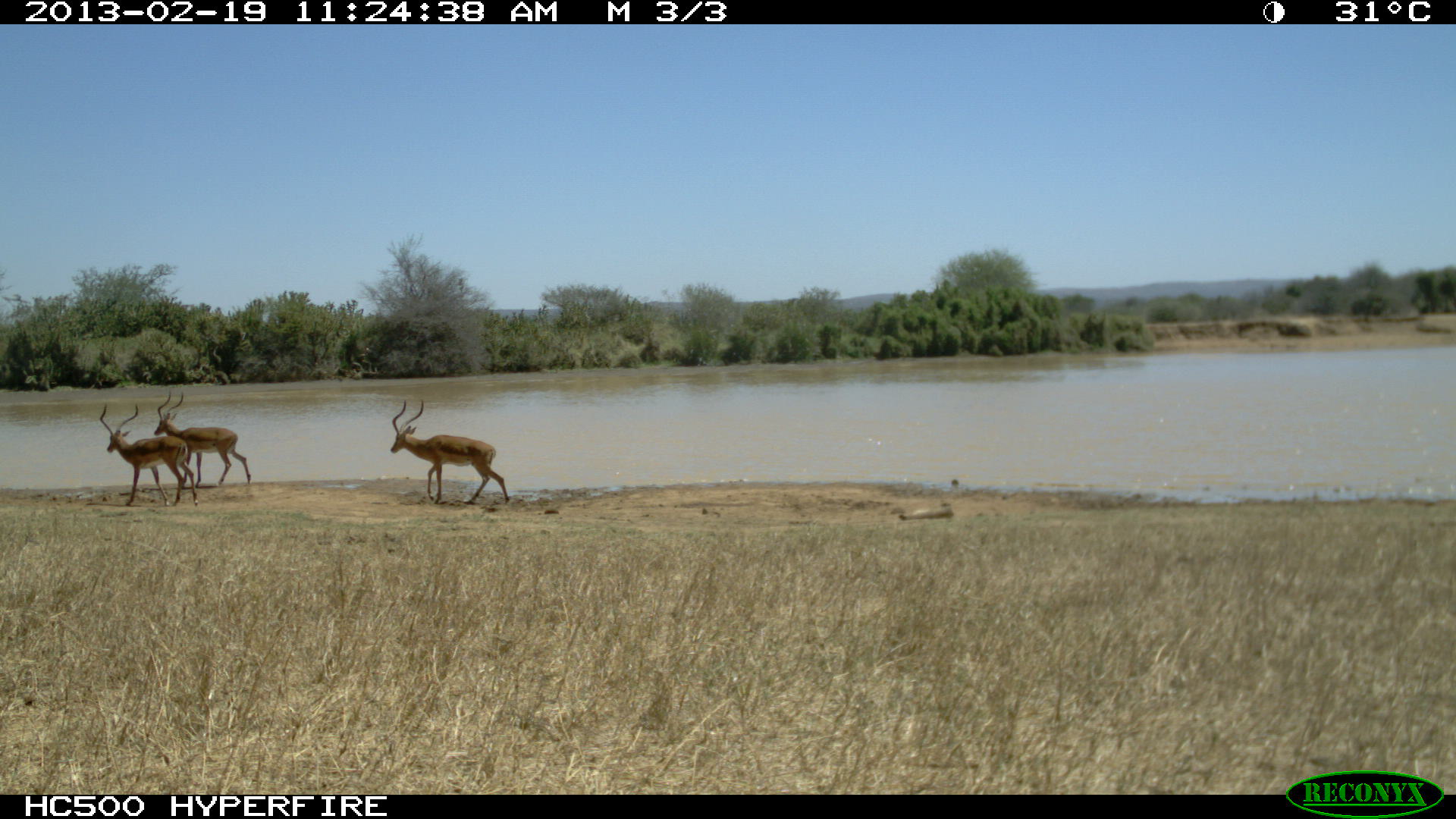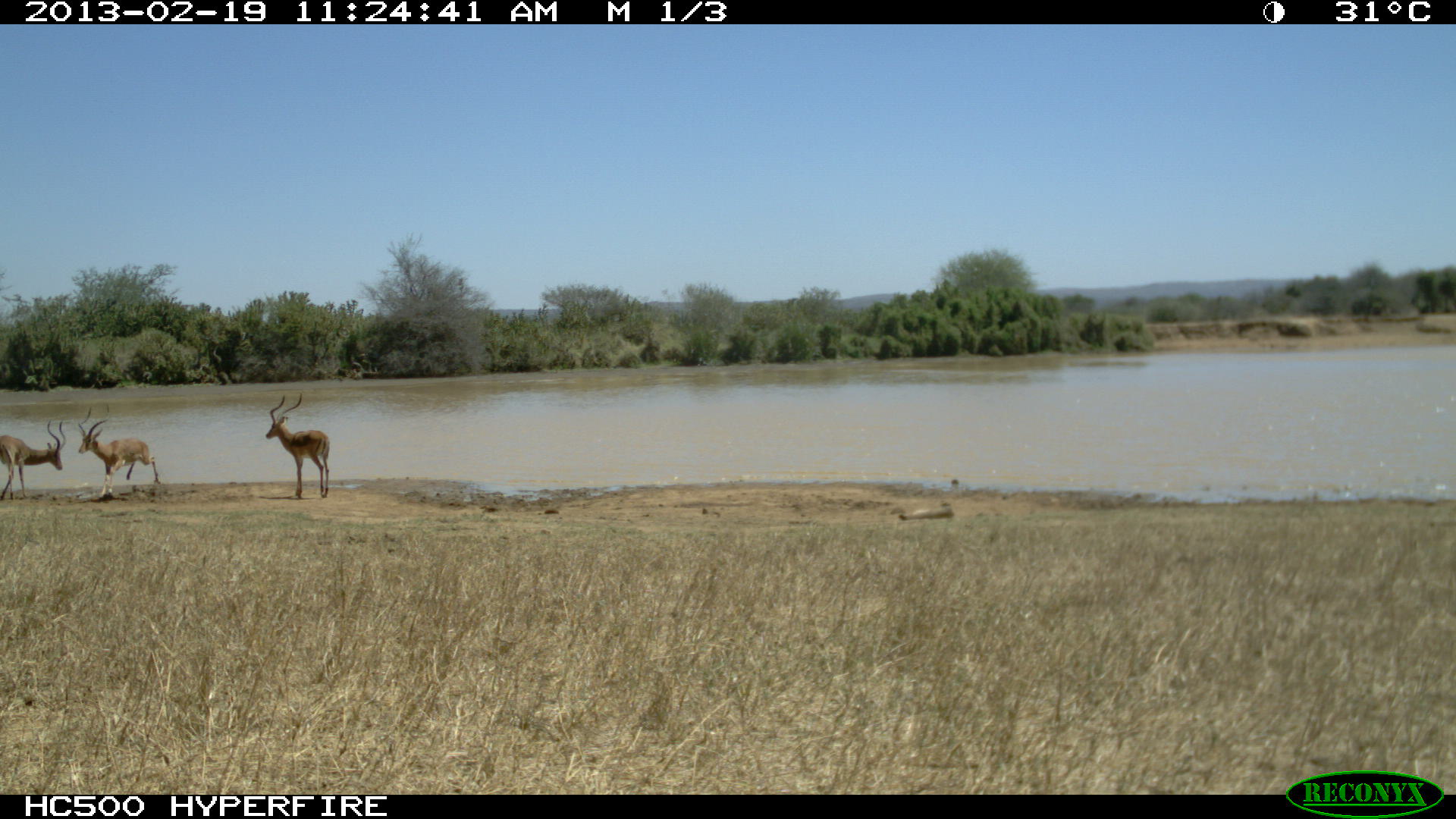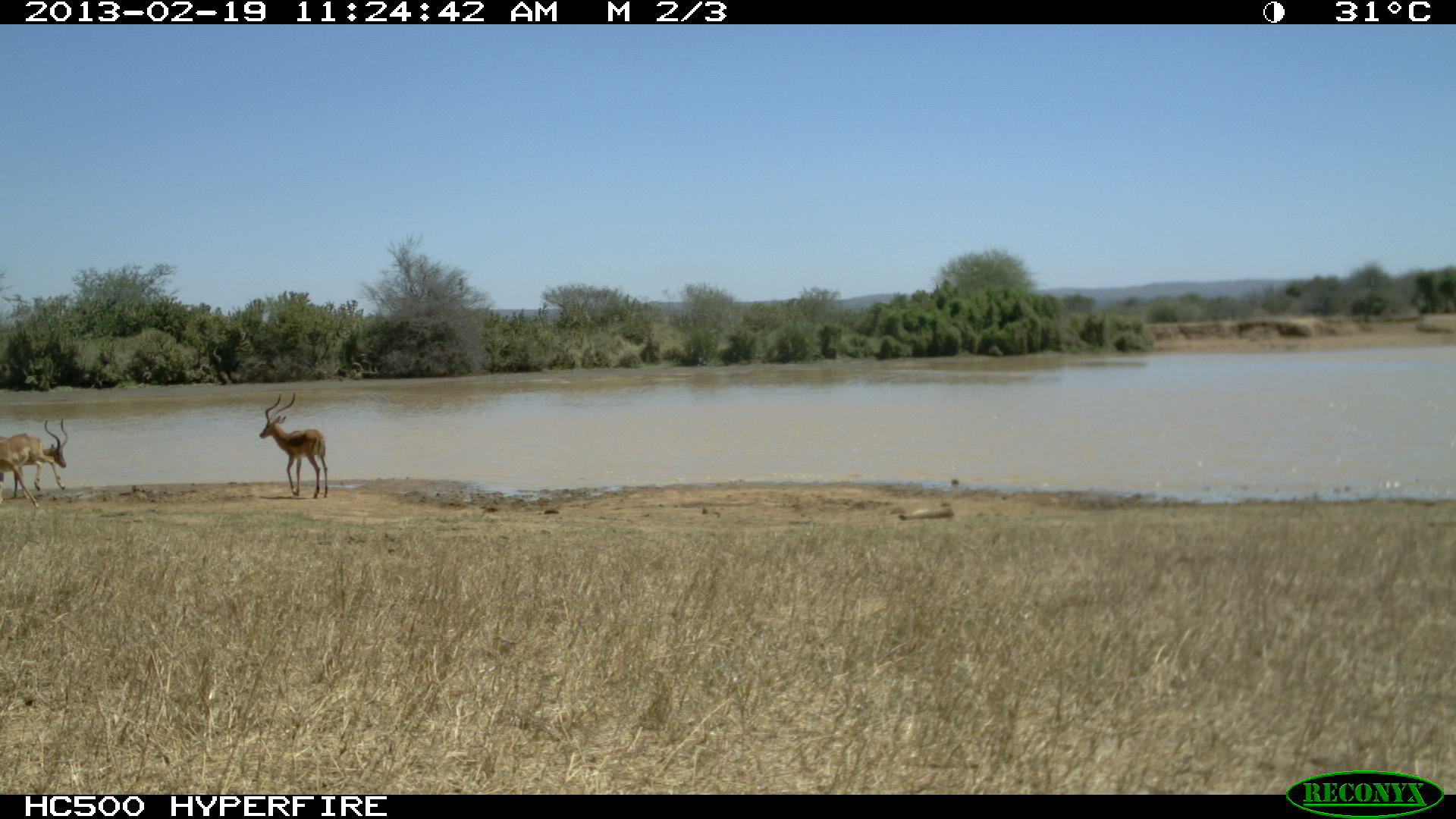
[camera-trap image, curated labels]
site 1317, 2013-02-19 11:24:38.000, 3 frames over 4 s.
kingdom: Animalia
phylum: Chordata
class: Mammalia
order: Artiodactyla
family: Bovidae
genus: Aepyceros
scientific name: Aepyceros melampus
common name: impala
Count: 3.